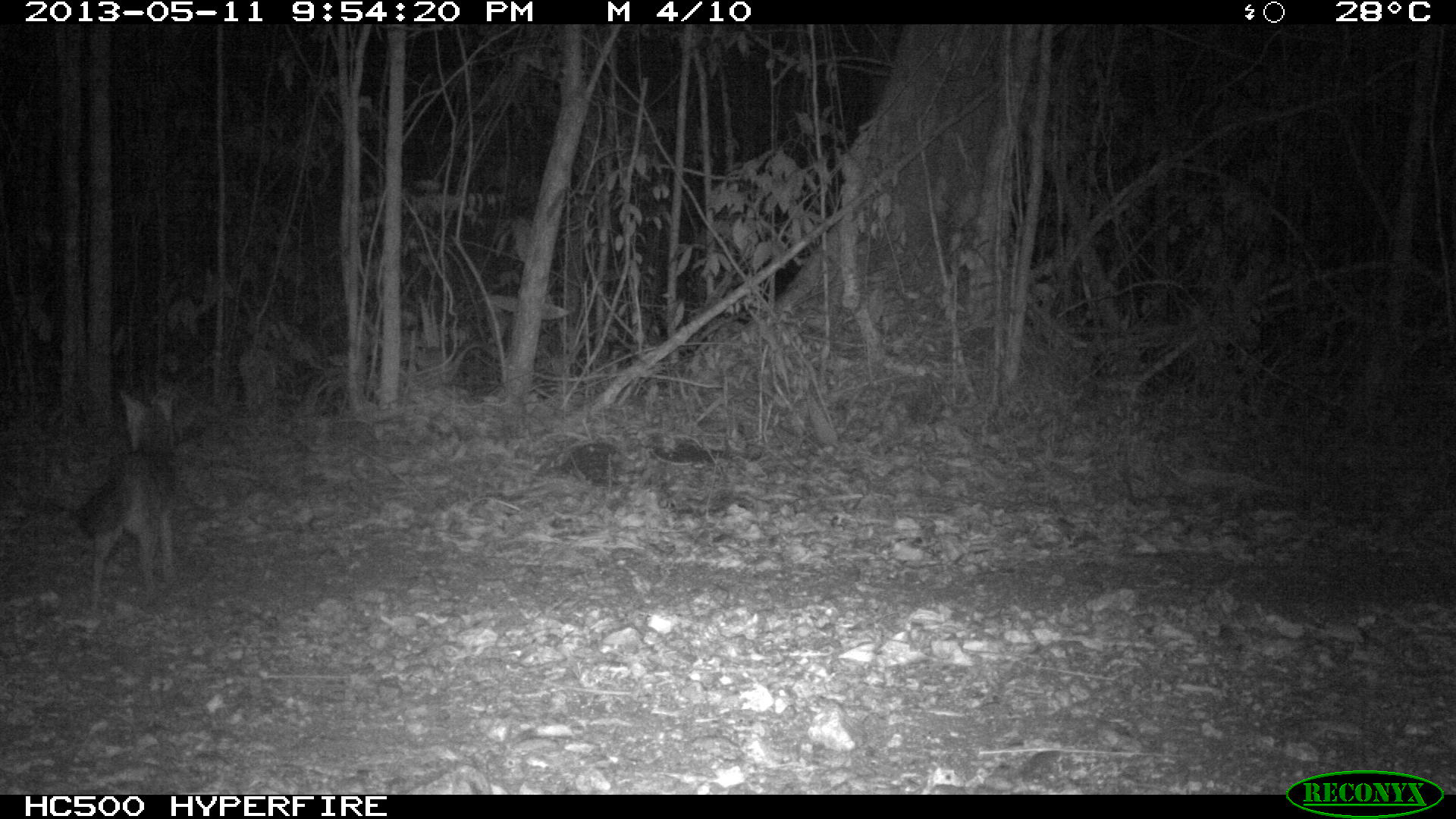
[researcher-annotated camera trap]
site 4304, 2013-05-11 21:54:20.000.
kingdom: Animalia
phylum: Chordata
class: Mammalia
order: Carnivora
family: Canidae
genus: Urocyon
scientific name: Urocyon cinereoargenteus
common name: gray fox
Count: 1.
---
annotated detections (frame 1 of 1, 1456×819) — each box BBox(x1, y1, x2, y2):
urocyon cinereoargenteus: BBox(74, 390, 179, 617)